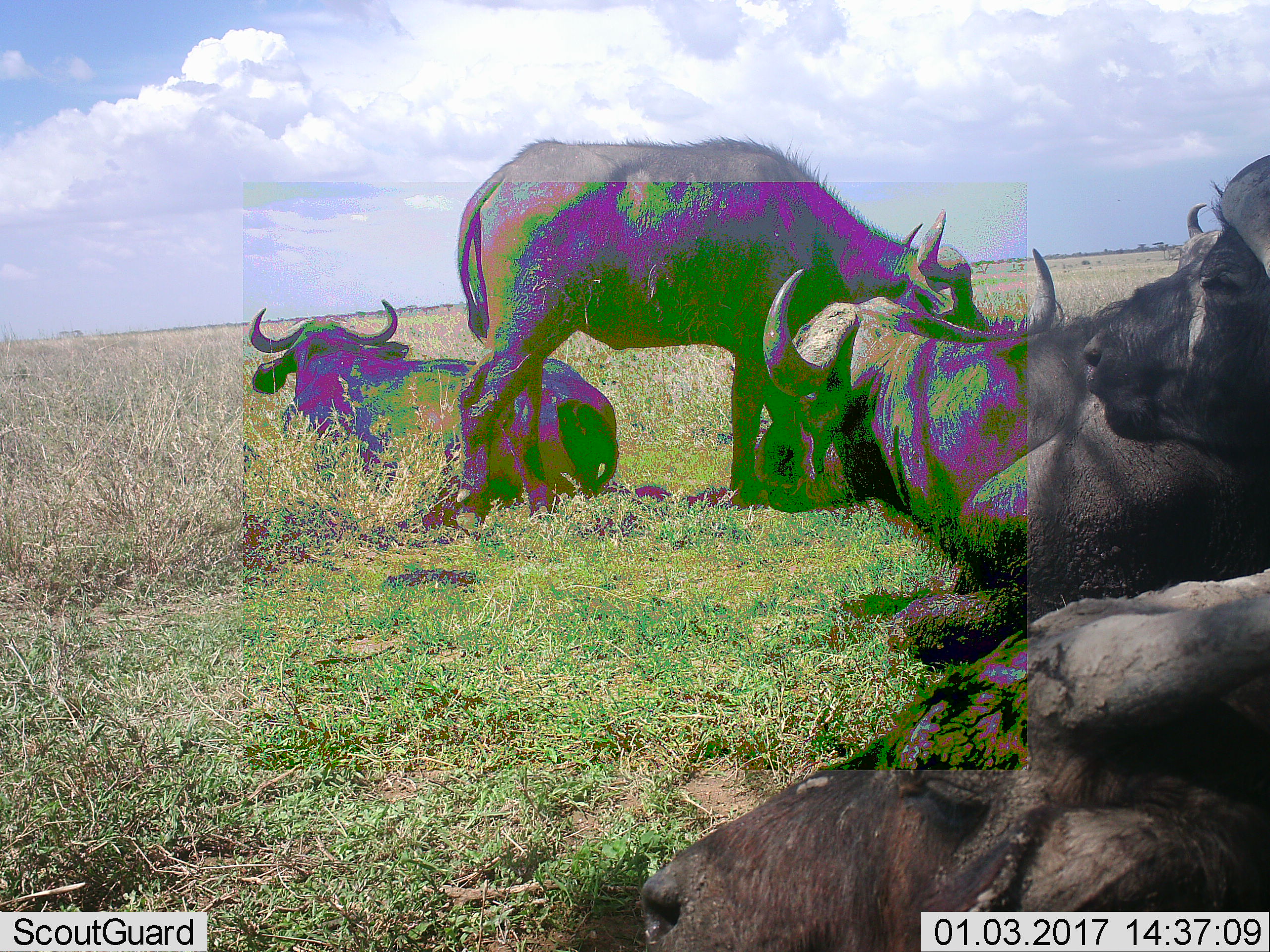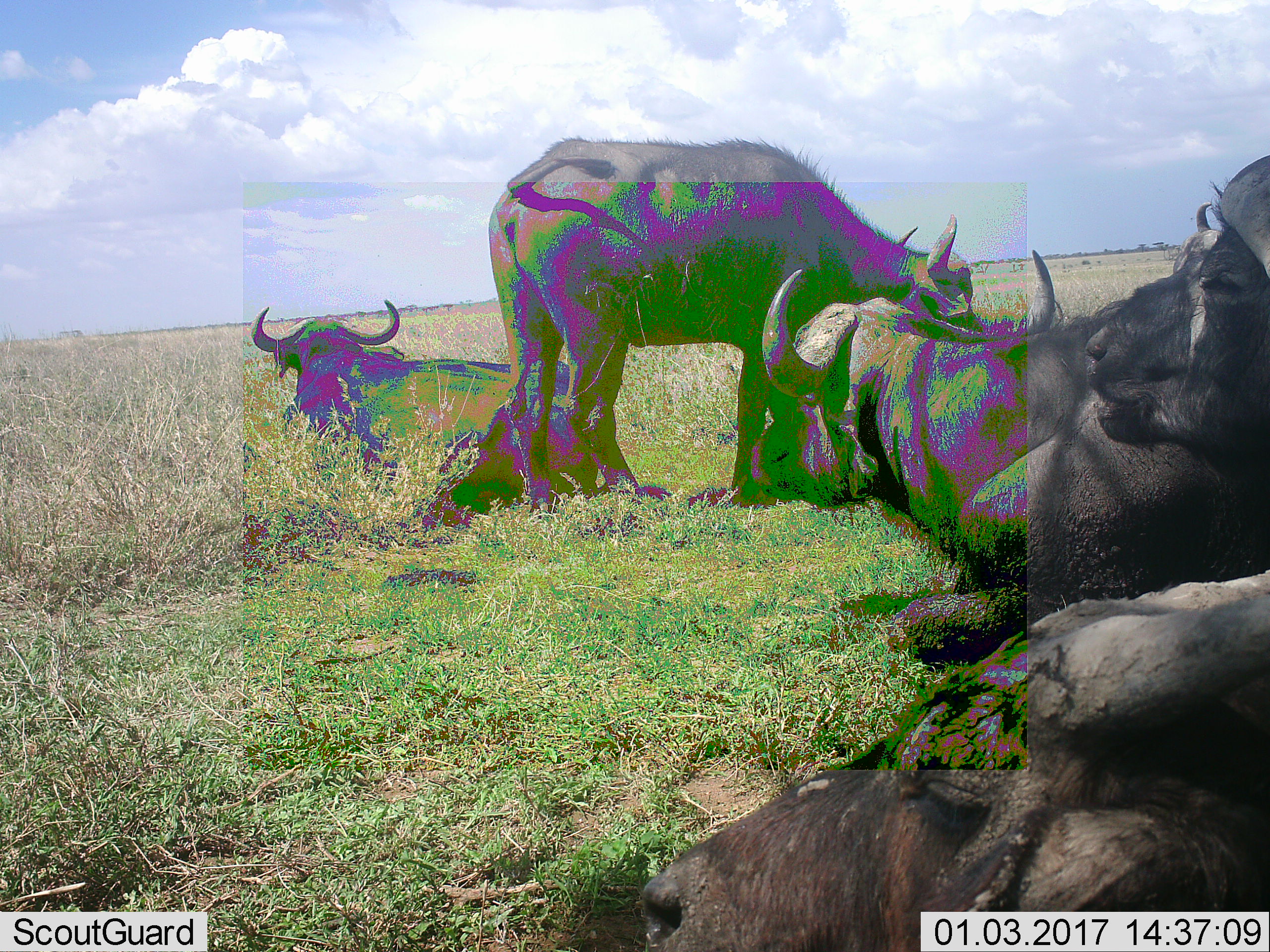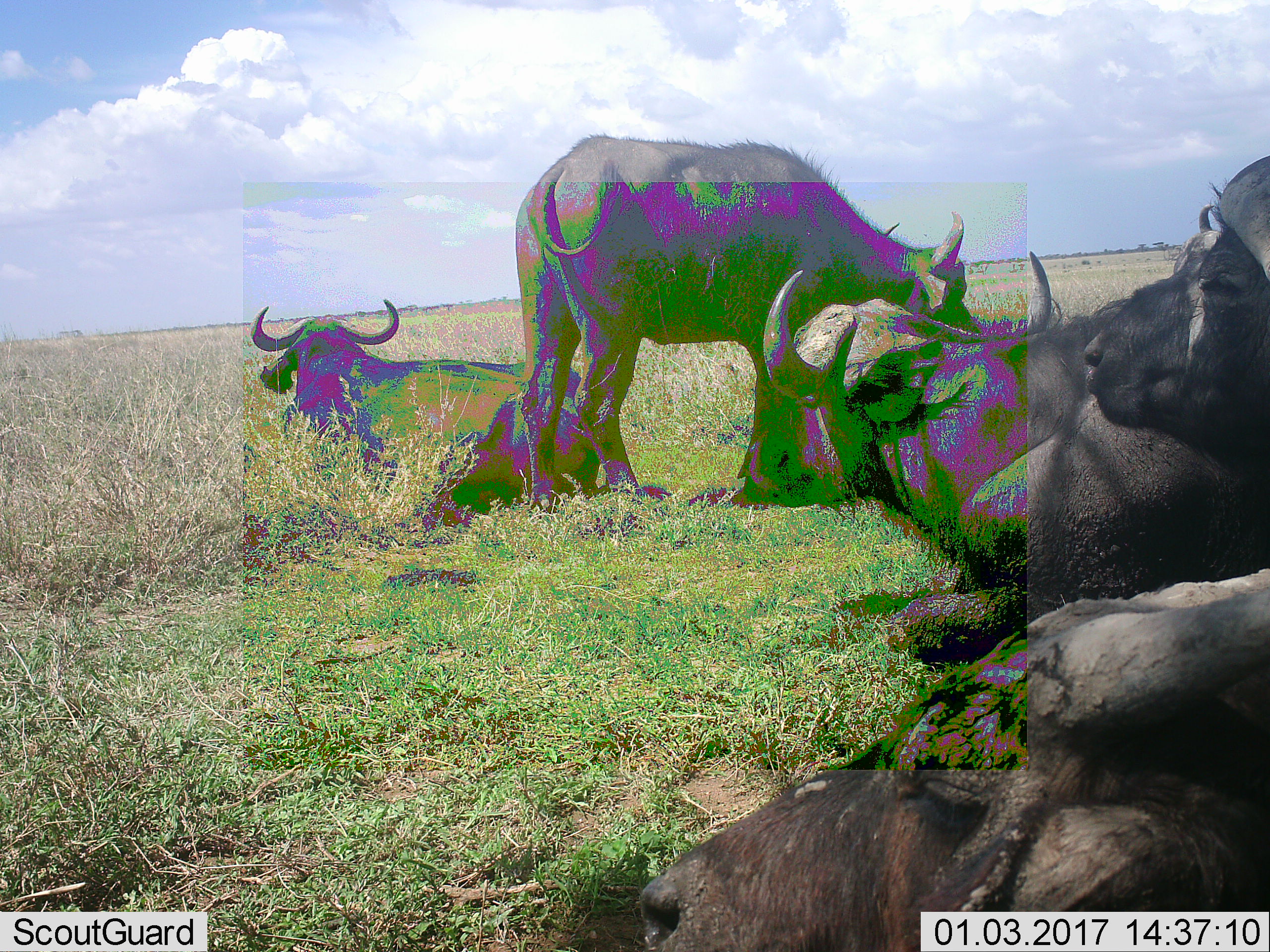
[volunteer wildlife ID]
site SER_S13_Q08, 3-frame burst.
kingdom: Animalia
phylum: Chordata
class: Mammalia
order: Artiodactyla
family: Bovidae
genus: Syncerus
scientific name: Syncerus caffer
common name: african buffalo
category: buffalo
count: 5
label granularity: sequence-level